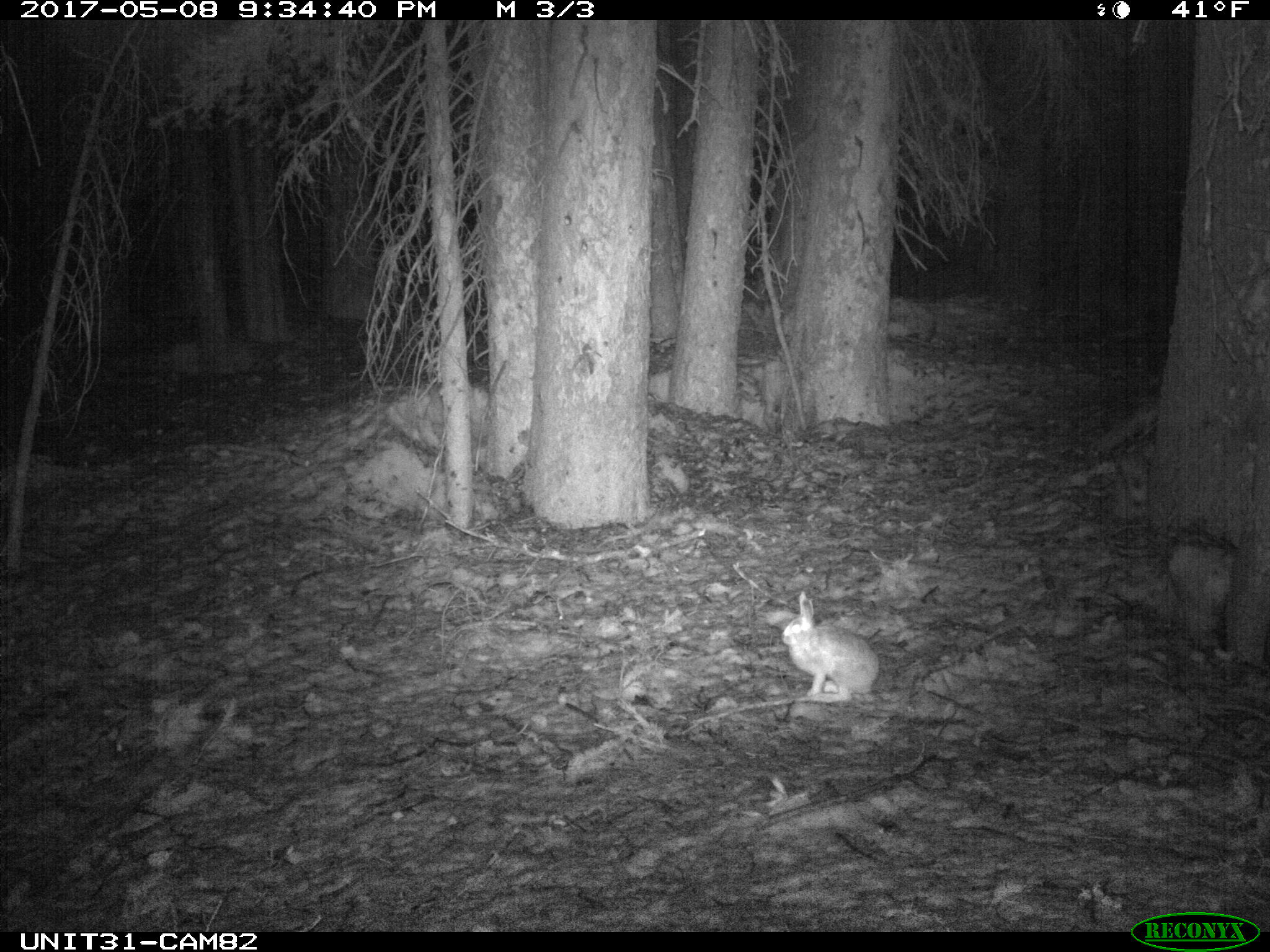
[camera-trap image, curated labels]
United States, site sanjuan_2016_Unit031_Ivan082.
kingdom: Animalia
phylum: Chordata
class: Mammalia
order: Lagomorpha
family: Leporidae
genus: Lepus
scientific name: Lepus americanus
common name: snowshoe hare